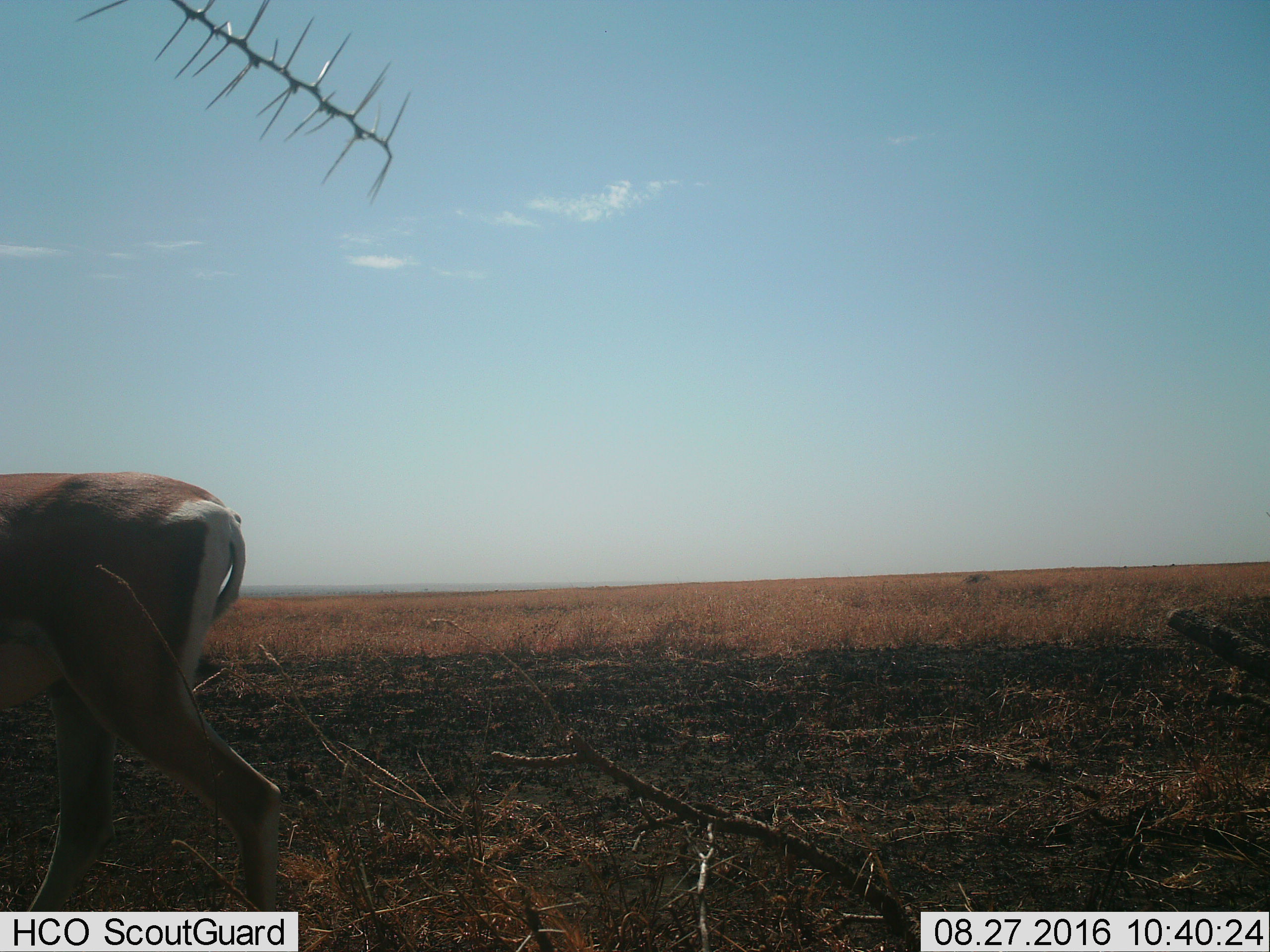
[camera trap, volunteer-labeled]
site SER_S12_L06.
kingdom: Animalia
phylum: Chordata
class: Mammalia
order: Artiodactyla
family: Bovidae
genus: Nanger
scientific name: Nanger granti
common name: grant's gazelle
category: gazellegrants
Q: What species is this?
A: Gazellegrants (grant's gazelle) (Nanger granti).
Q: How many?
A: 1.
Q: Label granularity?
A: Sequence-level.